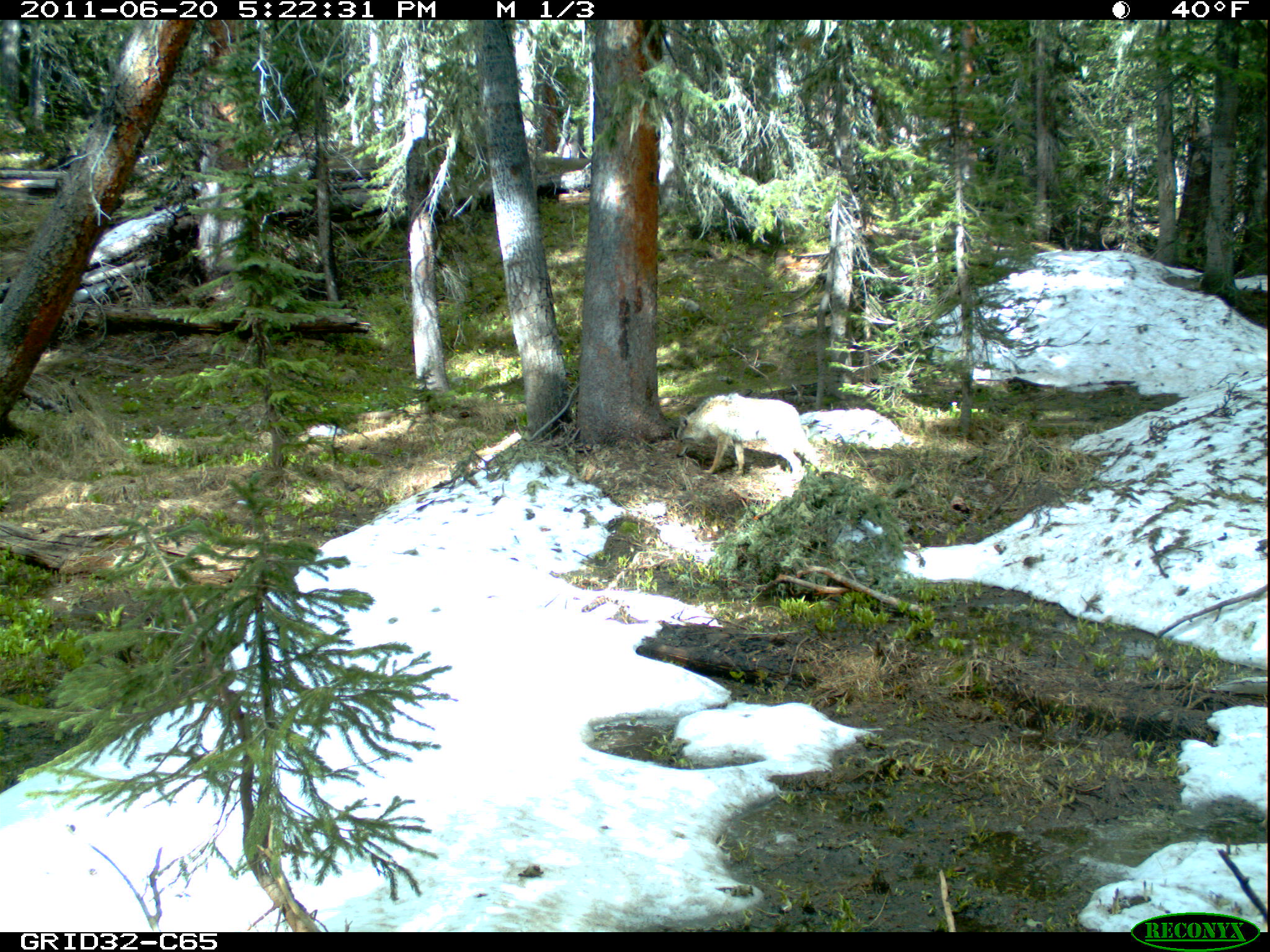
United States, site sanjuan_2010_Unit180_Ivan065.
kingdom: Animalia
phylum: Chordata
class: Mammalia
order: Carnivora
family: Canidae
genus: Canis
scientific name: Canis latrans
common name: coyote